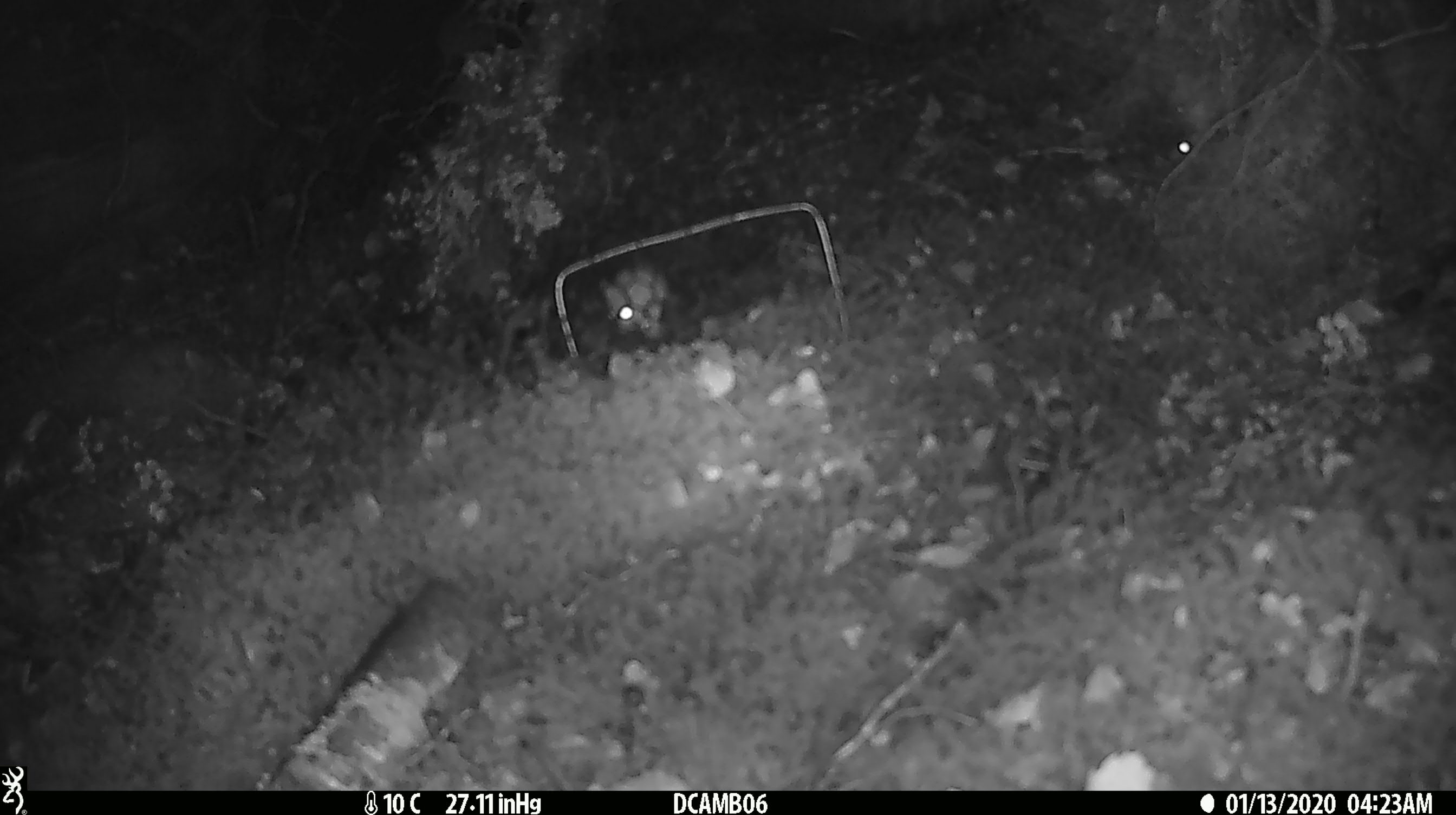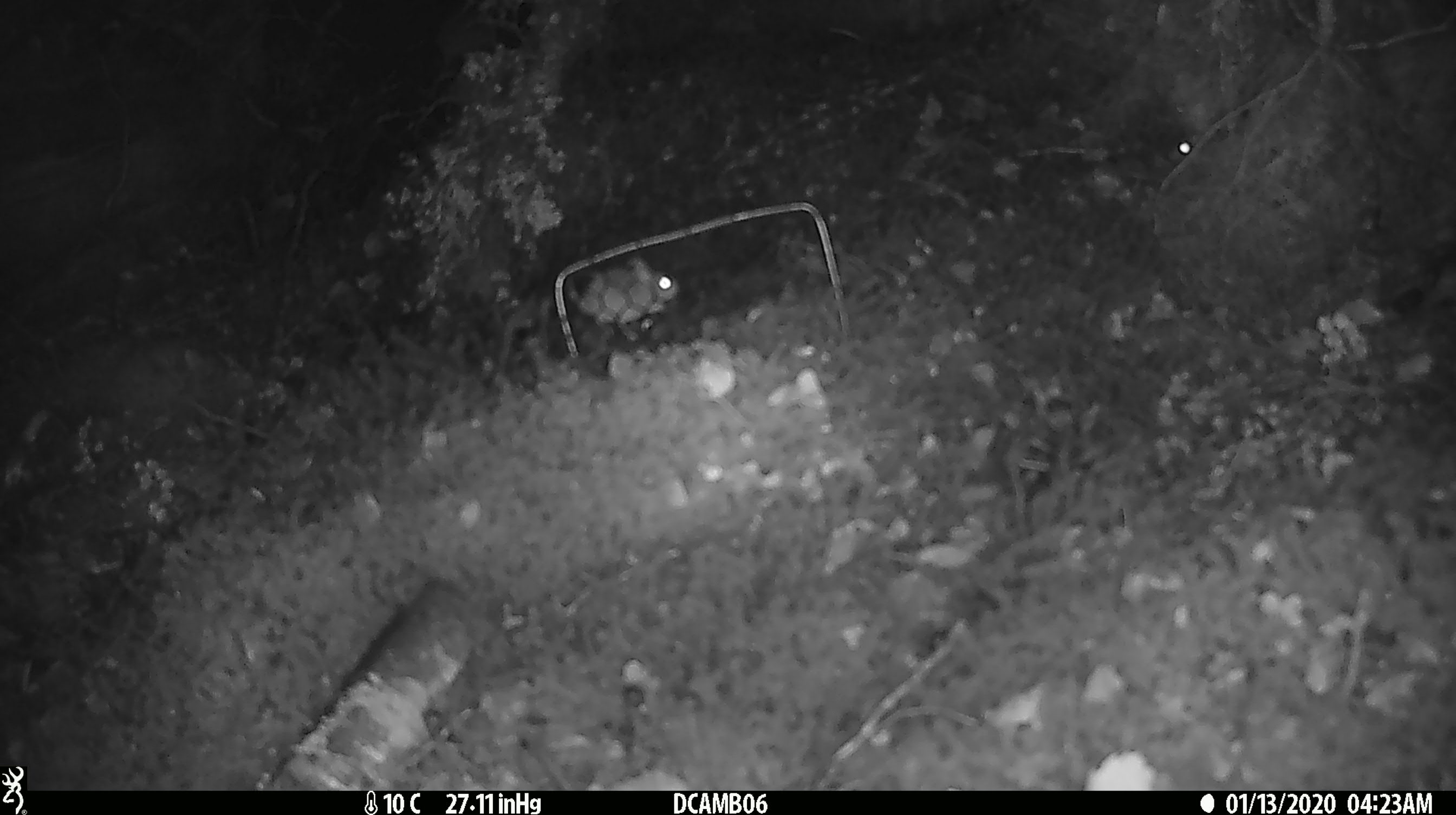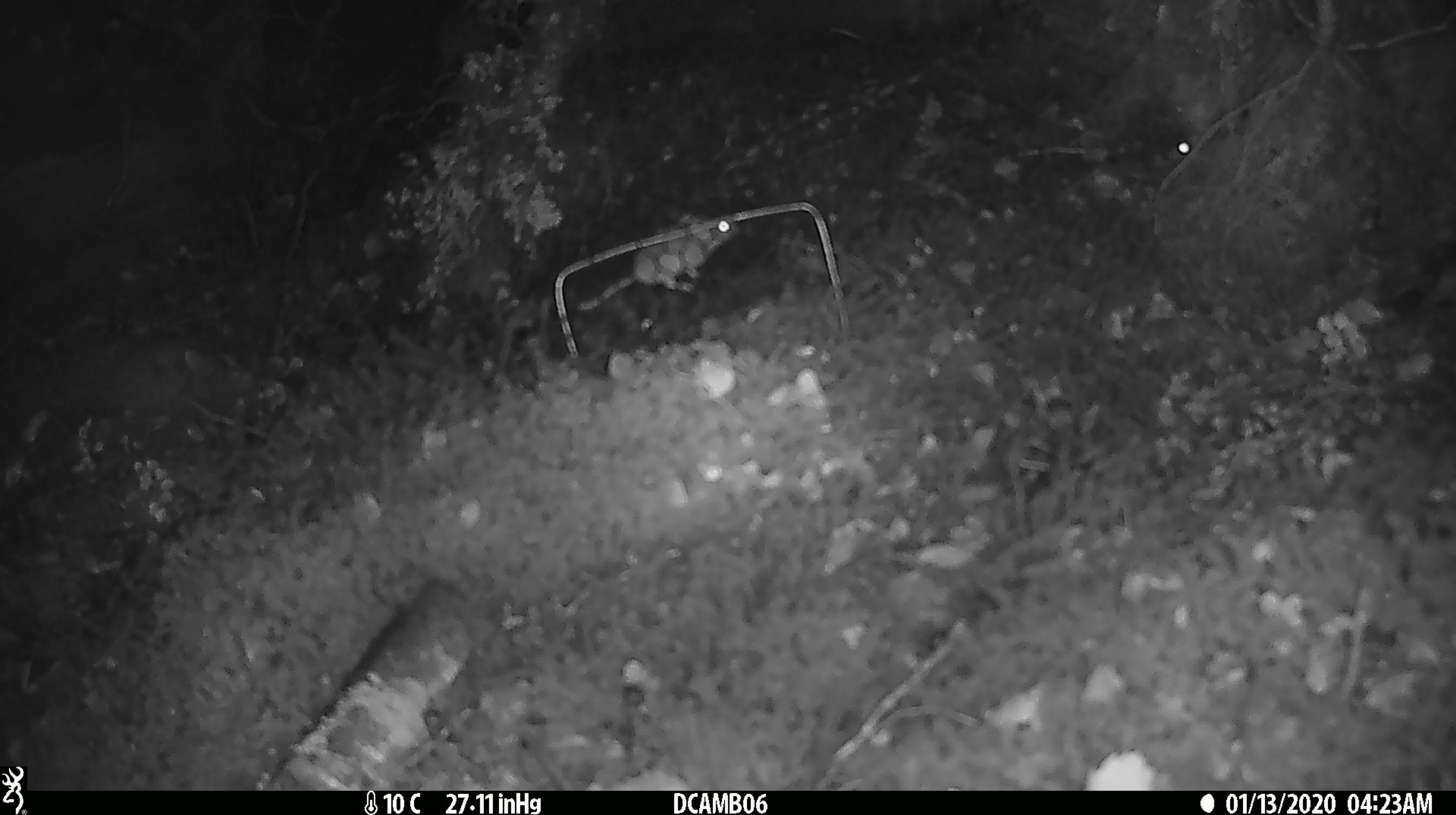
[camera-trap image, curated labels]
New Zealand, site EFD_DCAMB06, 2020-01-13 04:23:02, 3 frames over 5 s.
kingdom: Animalia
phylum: Chordata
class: Mammalia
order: Rodentia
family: Muridae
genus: Mus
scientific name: Mus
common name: mouse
Mouse (Mus).